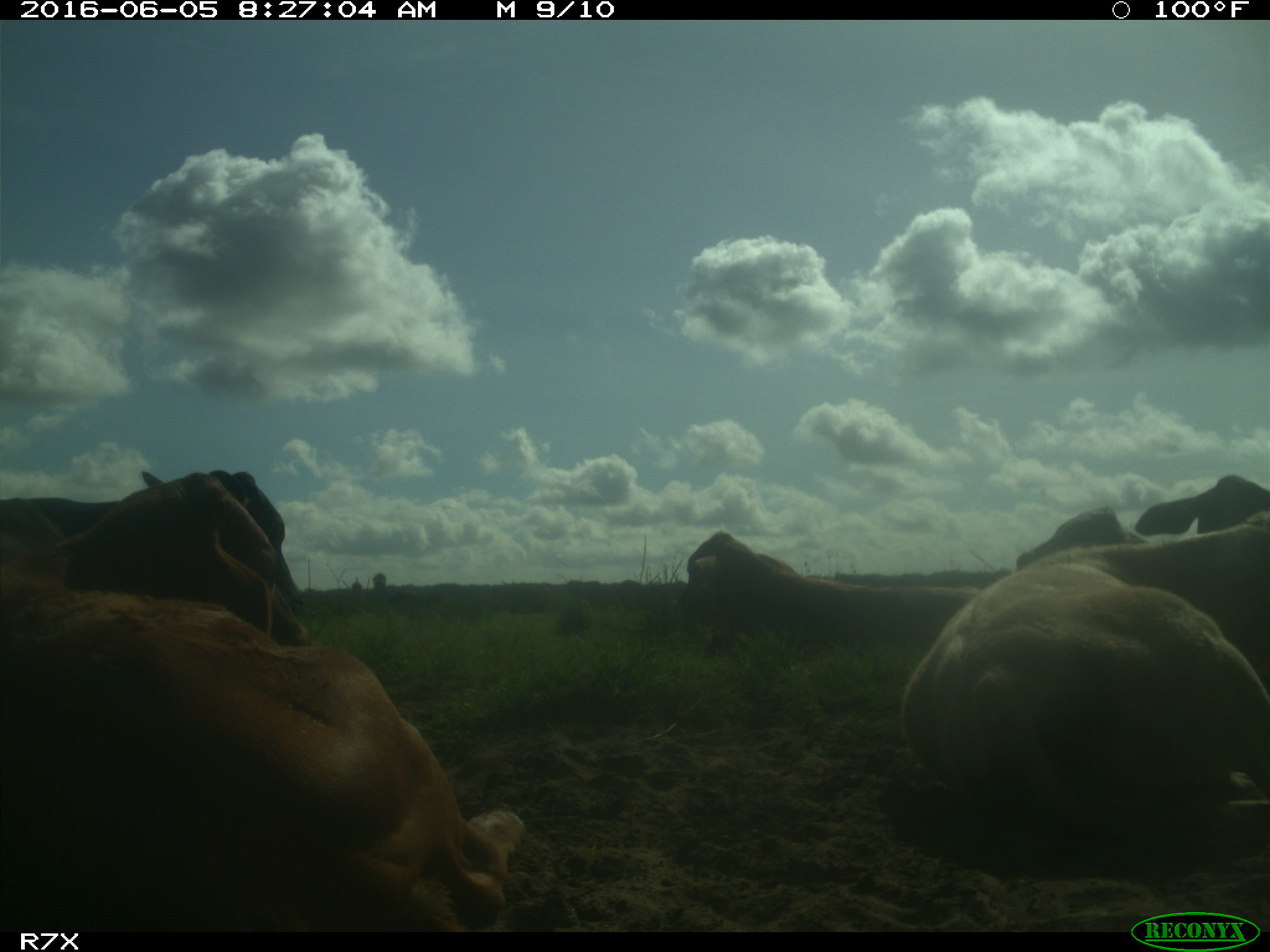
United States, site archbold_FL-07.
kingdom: Animalia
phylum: Chordata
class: Mammalia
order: Artiodactyla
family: Bovidae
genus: Bos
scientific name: Bos taurus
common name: domestic cow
Bos taurus (domestic cow).